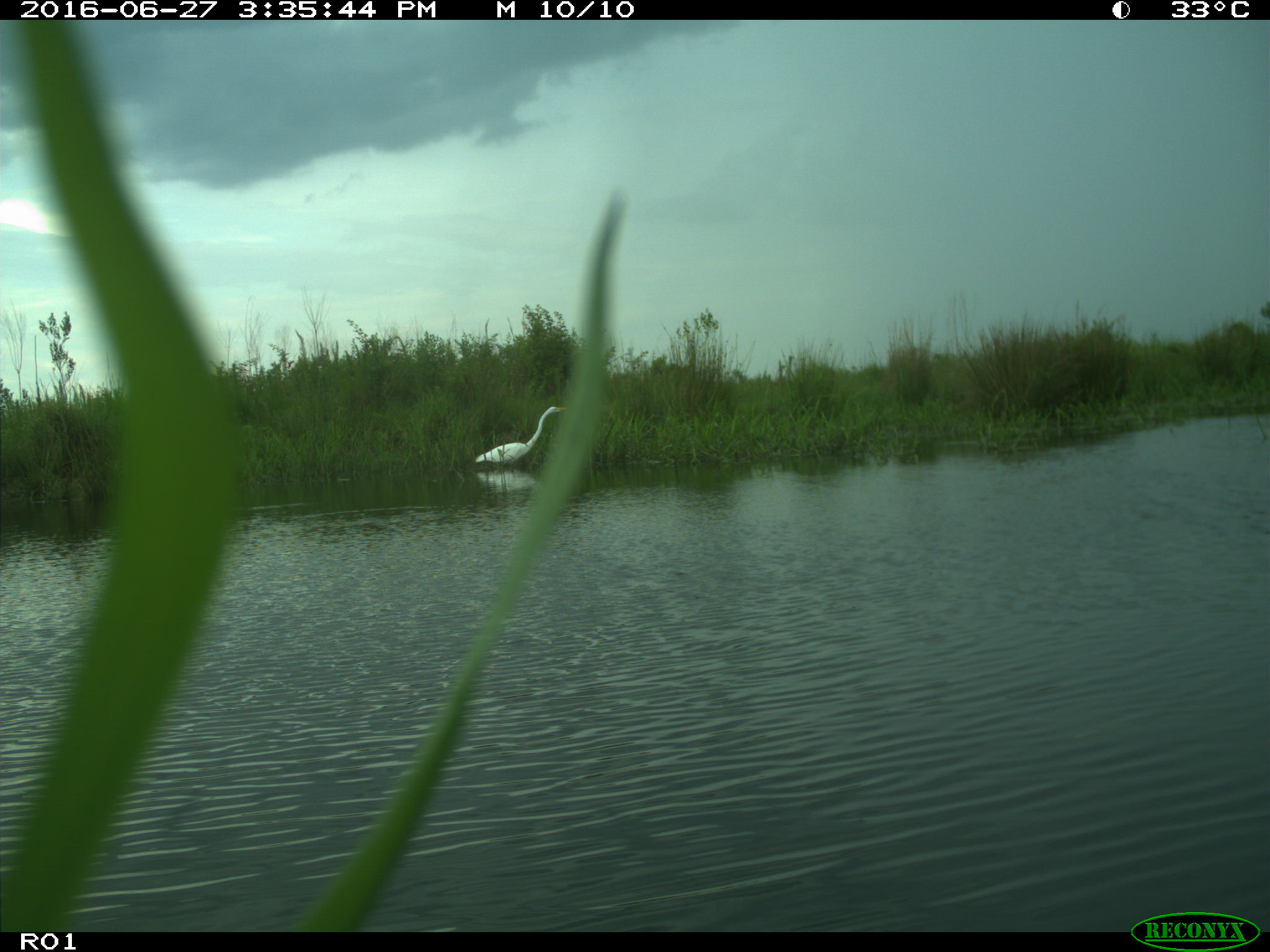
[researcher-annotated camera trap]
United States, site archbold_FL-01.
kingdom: Animalia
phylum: Chordata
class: Aves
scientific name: Aves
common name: birds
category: unidentified bird